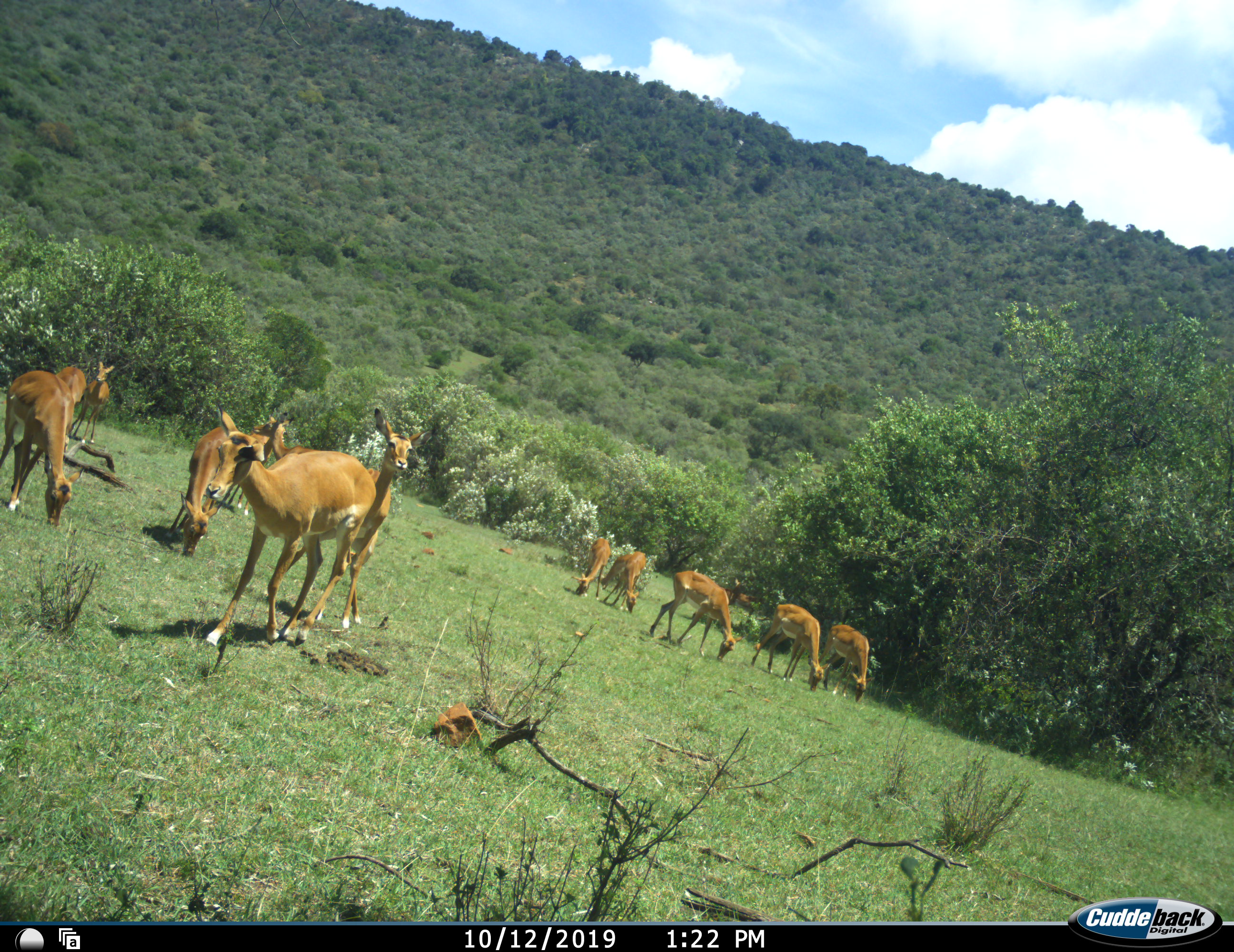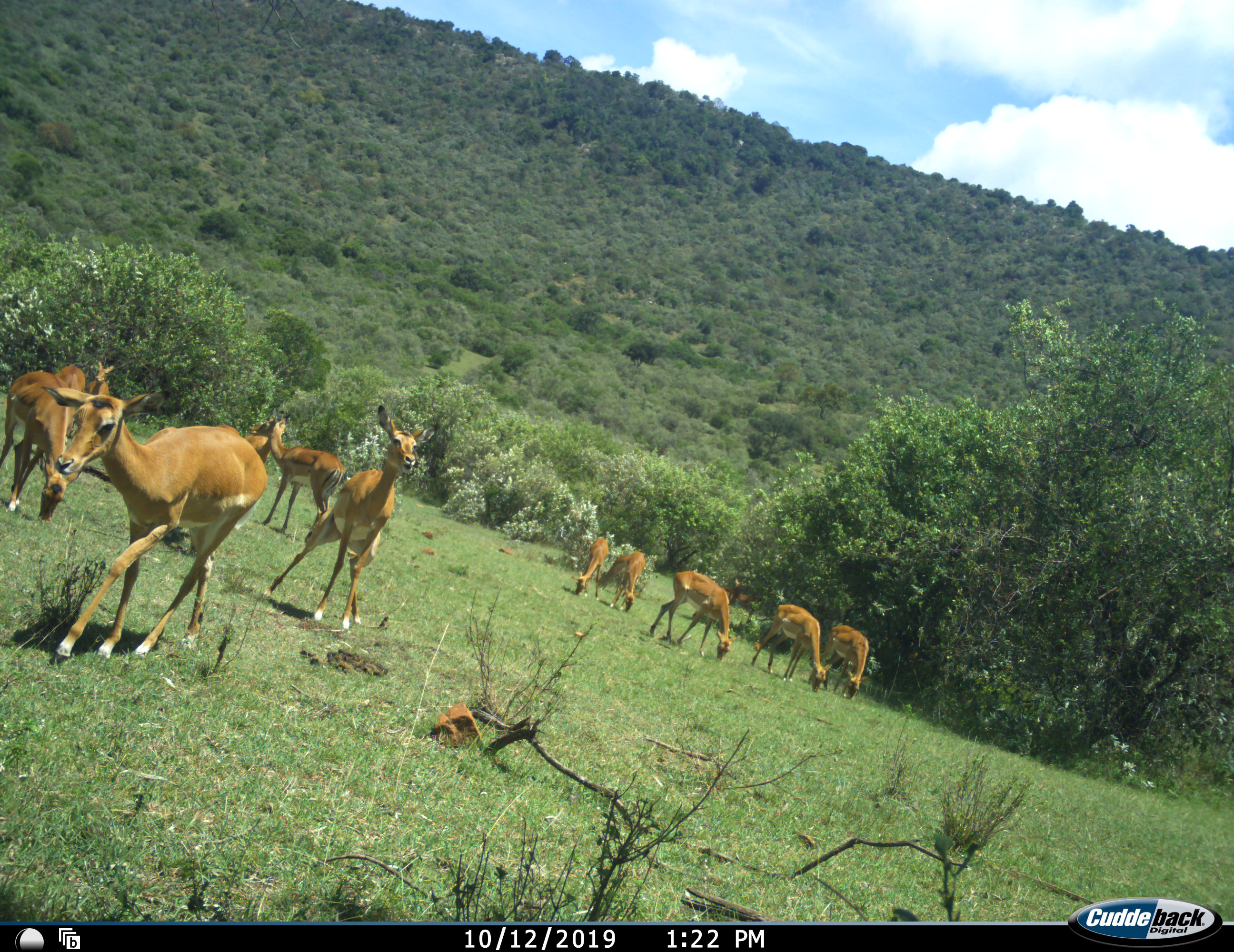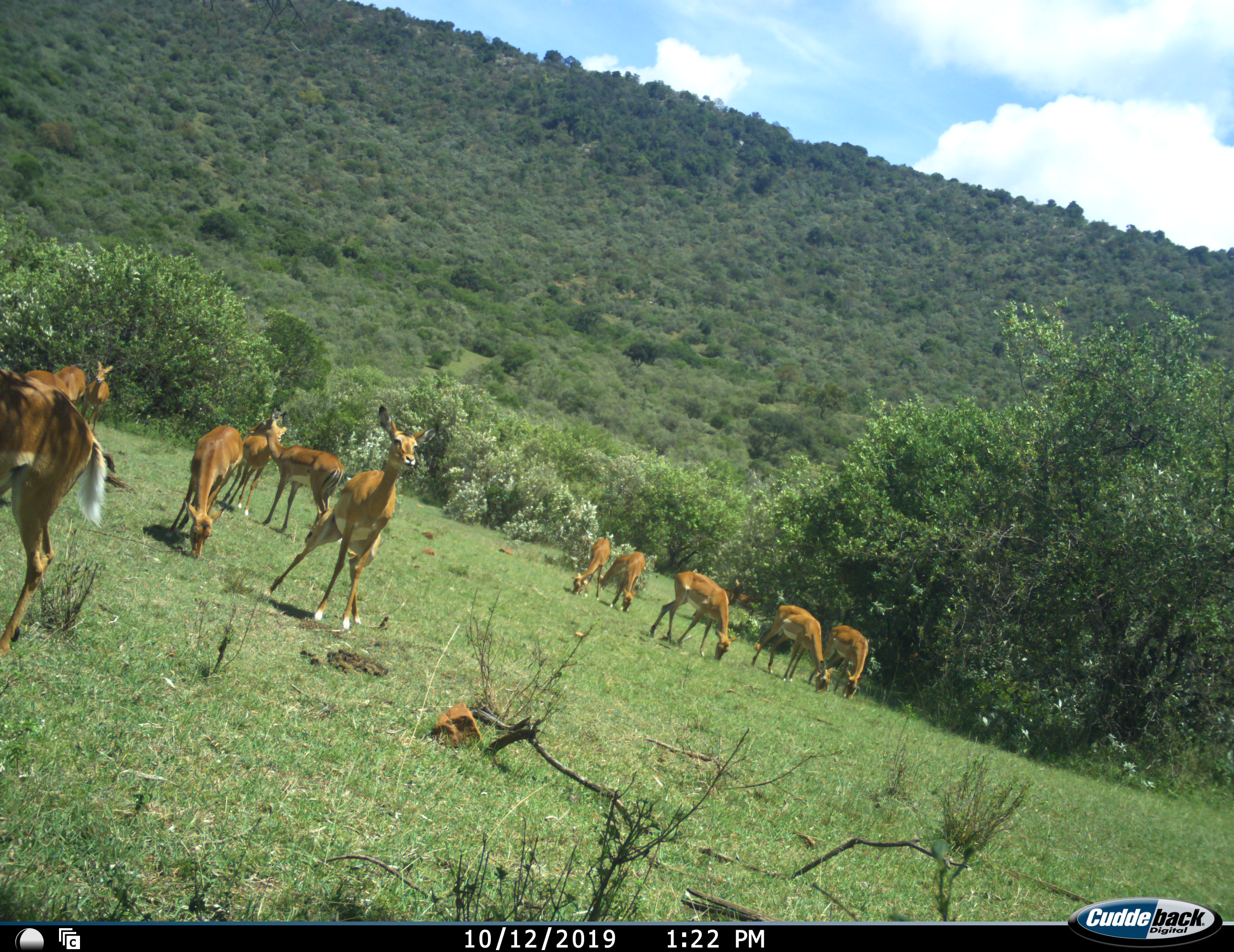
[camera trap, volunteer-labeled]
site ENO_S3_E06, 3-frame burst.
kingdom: Animalia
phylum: Chordata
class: Mammalia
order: Artiodactyla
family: Bovidae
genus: Aepyceros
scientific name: Aepyceros melampus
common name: impala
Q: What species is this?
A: Impala (Aepyceros melampus).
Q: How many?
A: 11-50.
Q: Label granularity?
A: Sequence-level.